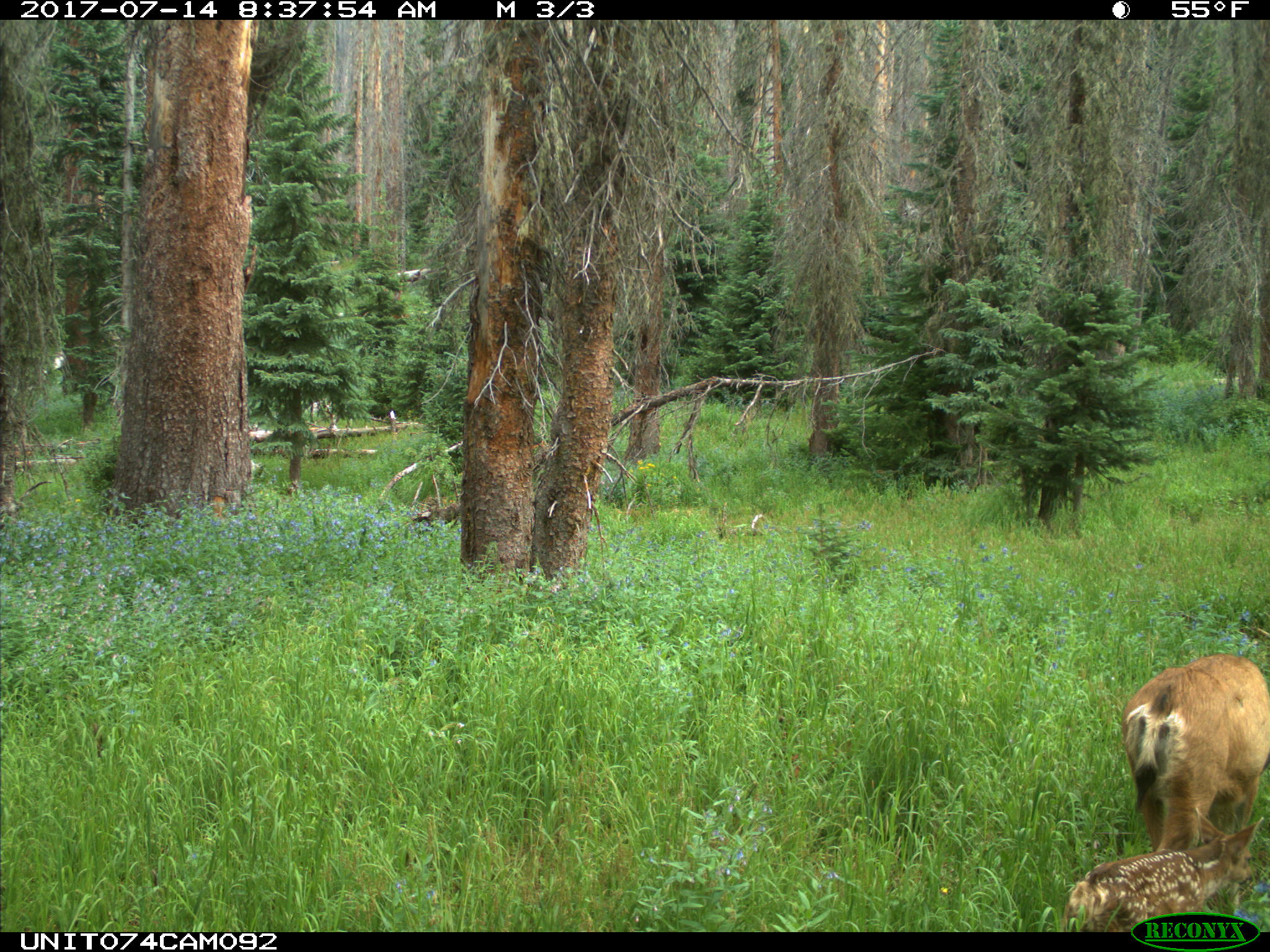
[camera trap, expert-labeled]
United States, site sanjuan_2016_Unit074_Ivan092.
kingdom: Animalia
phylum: Chordata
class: Mammalia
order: Artiodactyla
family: Cervidae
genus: Odocoileus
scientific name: Odocoileus hemionus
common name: mule deer